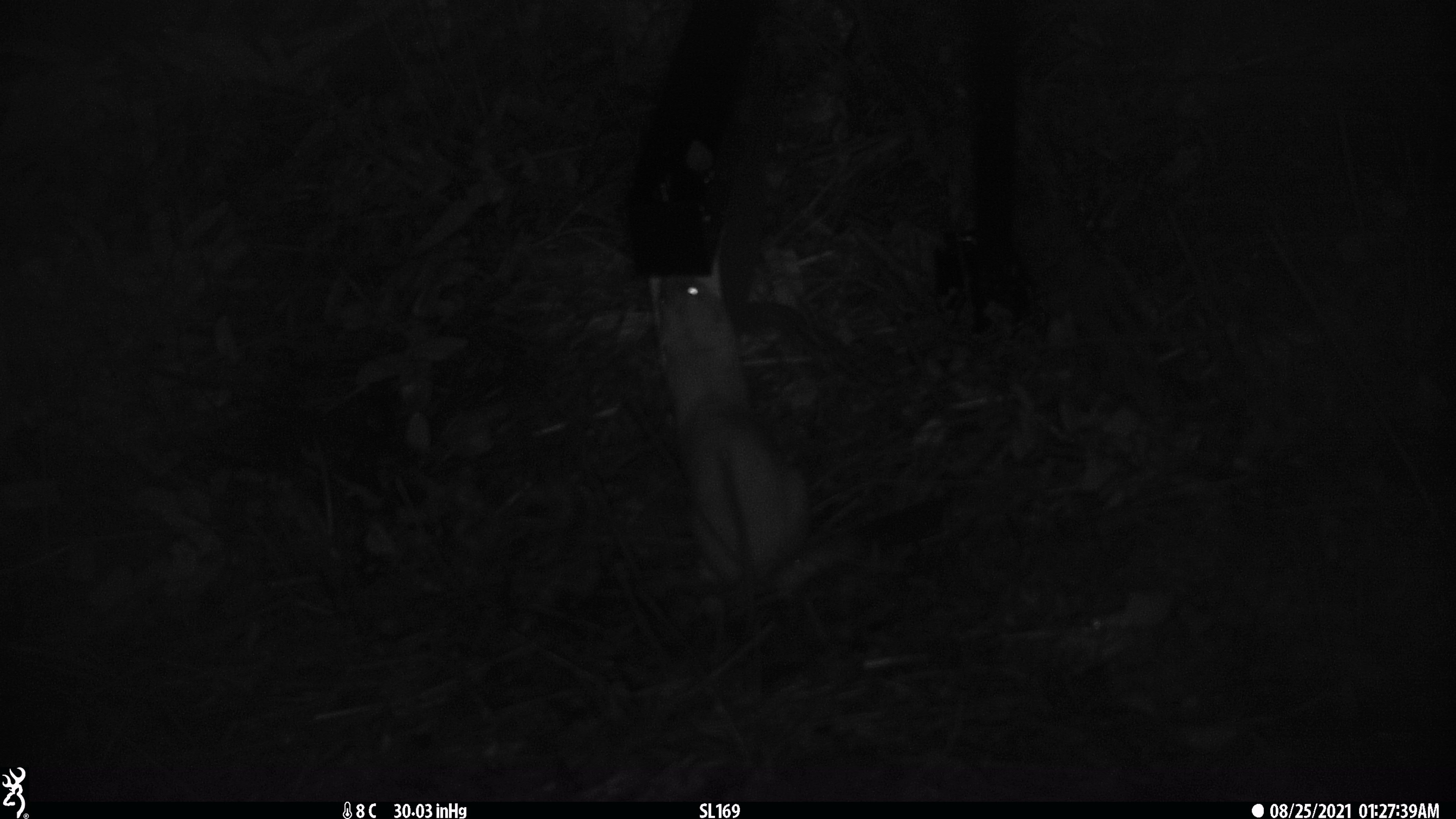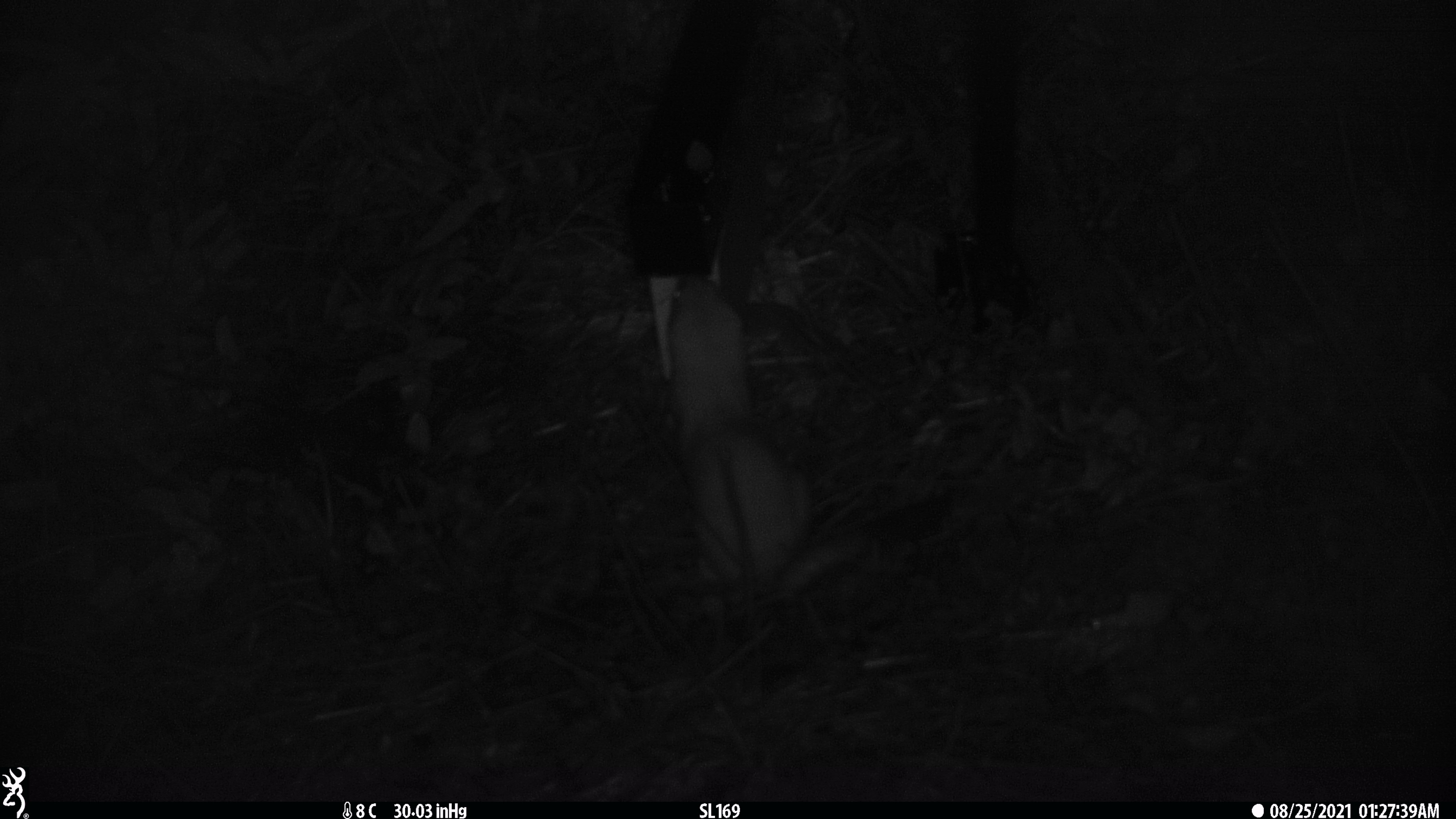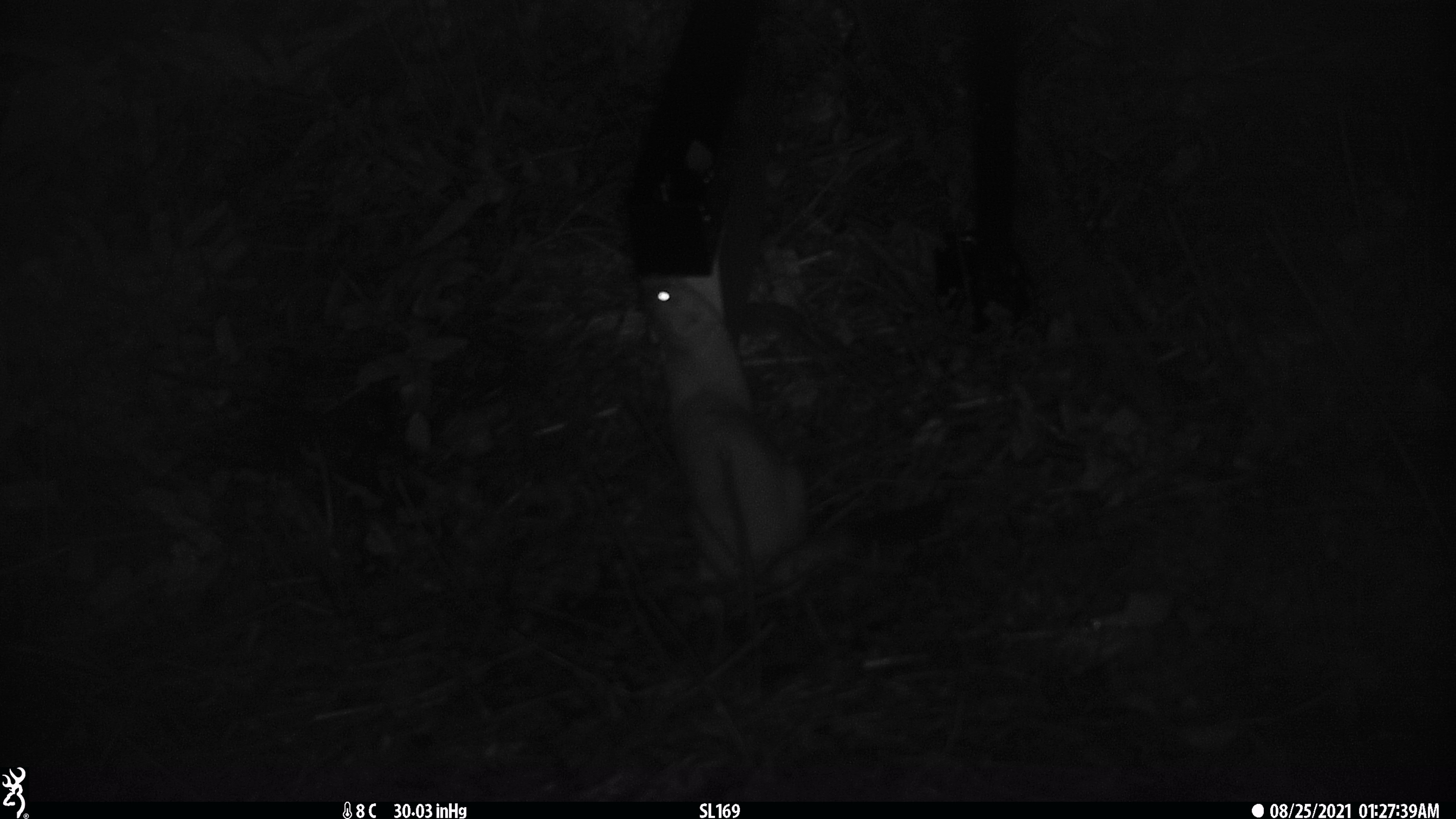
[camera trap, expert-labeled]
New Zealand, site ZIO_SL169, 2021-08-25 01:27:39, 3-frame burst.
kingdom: Animalia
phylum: Chordata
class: Mammalia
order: Carnivora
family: Mustelidae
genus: Mustela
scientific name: Mustela erminea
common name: stoat